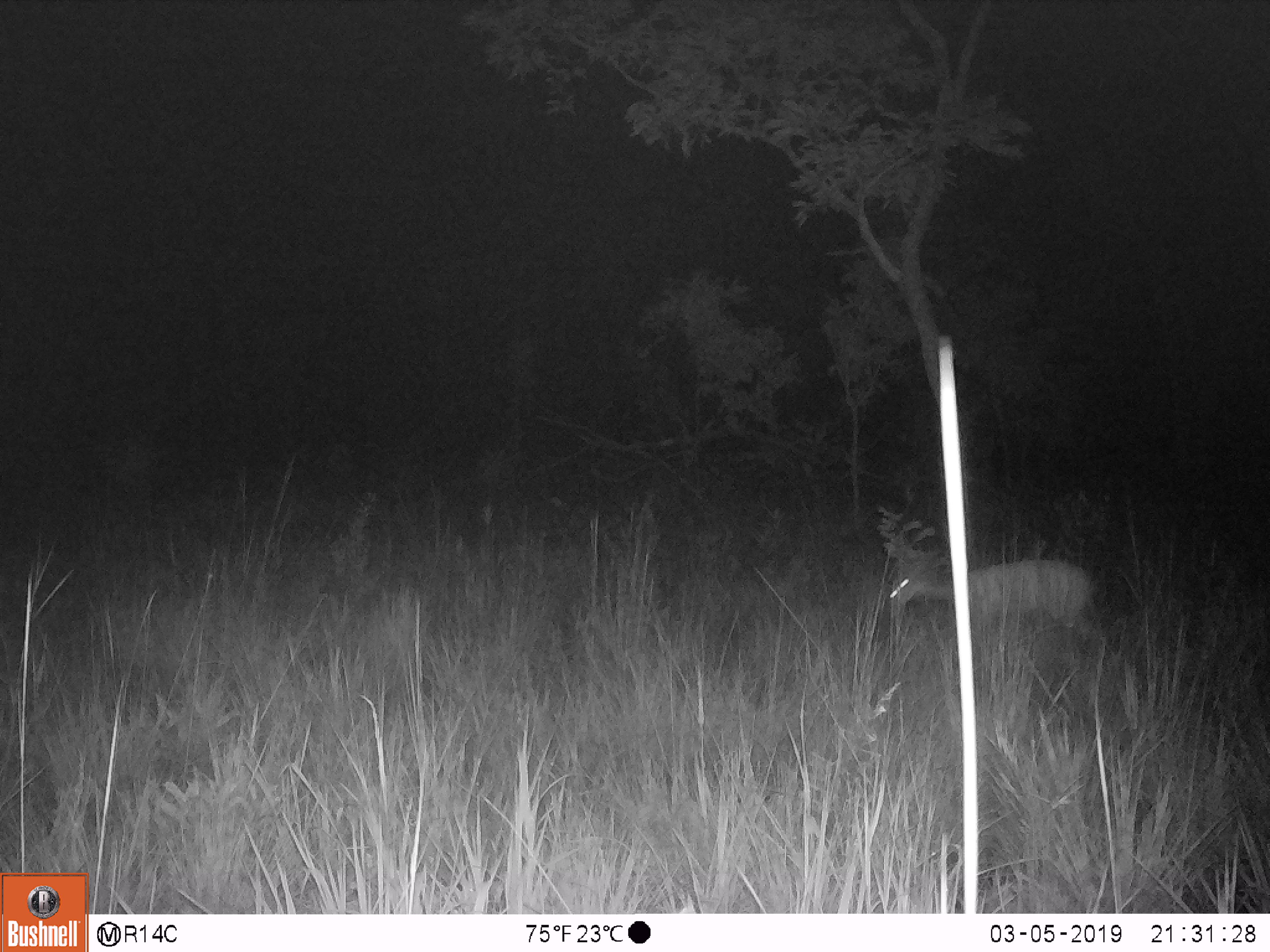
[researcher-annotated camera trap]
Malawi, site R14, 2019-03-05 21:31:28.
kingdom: Animalia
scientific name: Animalia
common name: other animal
Other animal (Animalia), count 1.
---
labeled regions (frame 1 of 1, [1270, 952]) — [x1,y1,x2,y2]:
other animal: [875,542,1101,651]